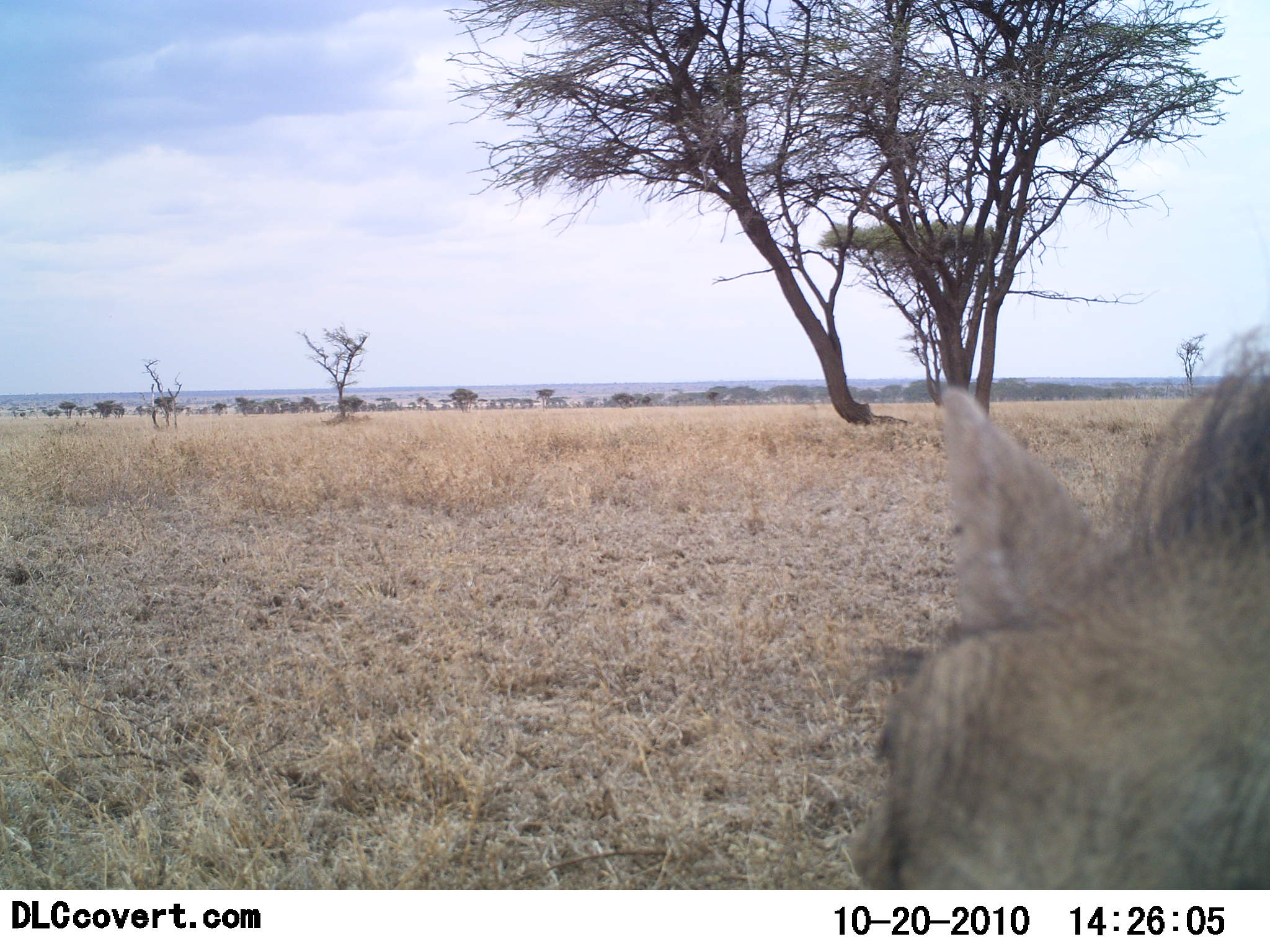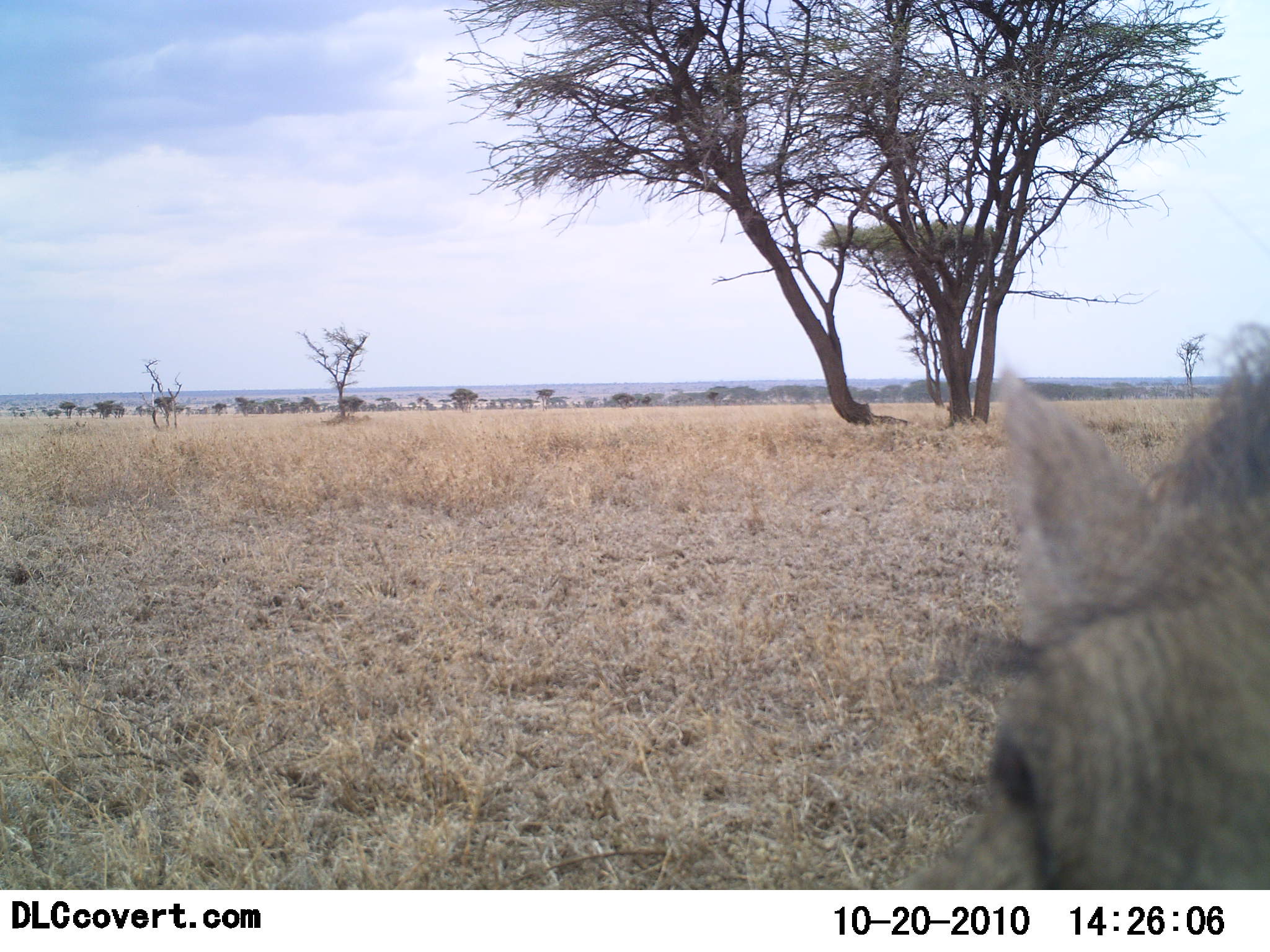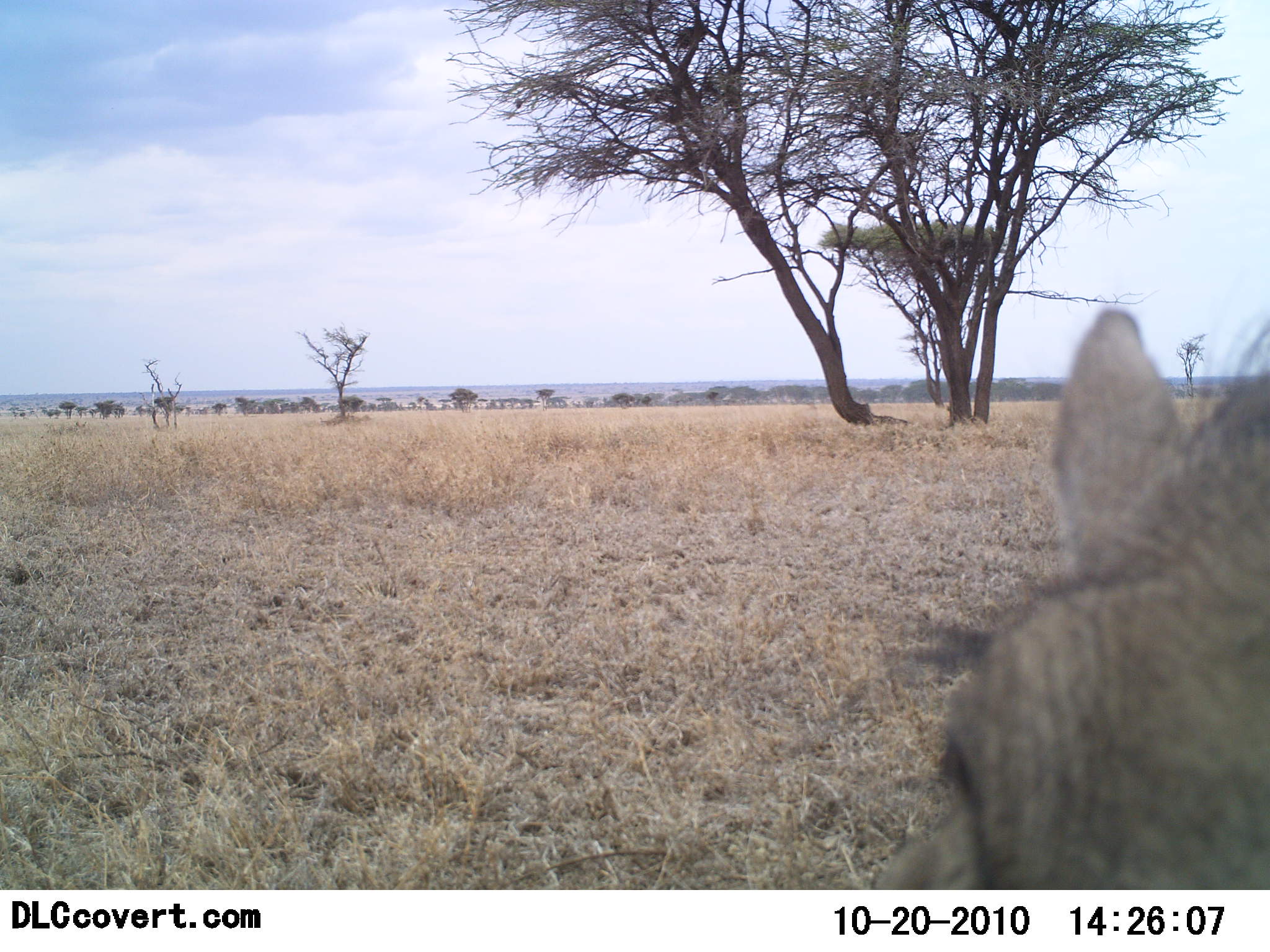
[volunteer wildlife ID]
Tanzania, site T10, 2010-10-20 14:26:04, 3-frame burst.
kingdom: Animalia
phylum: Chordata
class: Mammalia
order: Artiodactyla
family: Suidae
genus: Phacochoerus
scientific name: Phacochoerus africanus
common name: warthog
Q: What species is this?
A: Warthog (Phacochoerus africanus).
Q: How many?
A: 1.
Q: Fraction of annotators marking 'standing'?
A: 55%.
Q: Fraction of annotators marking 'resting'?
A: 0%.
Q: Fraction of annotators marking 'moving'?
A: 27%.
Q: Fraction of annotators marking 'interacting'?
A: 18%.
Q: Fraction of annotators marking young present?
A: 0%.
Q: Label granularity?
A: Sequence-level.